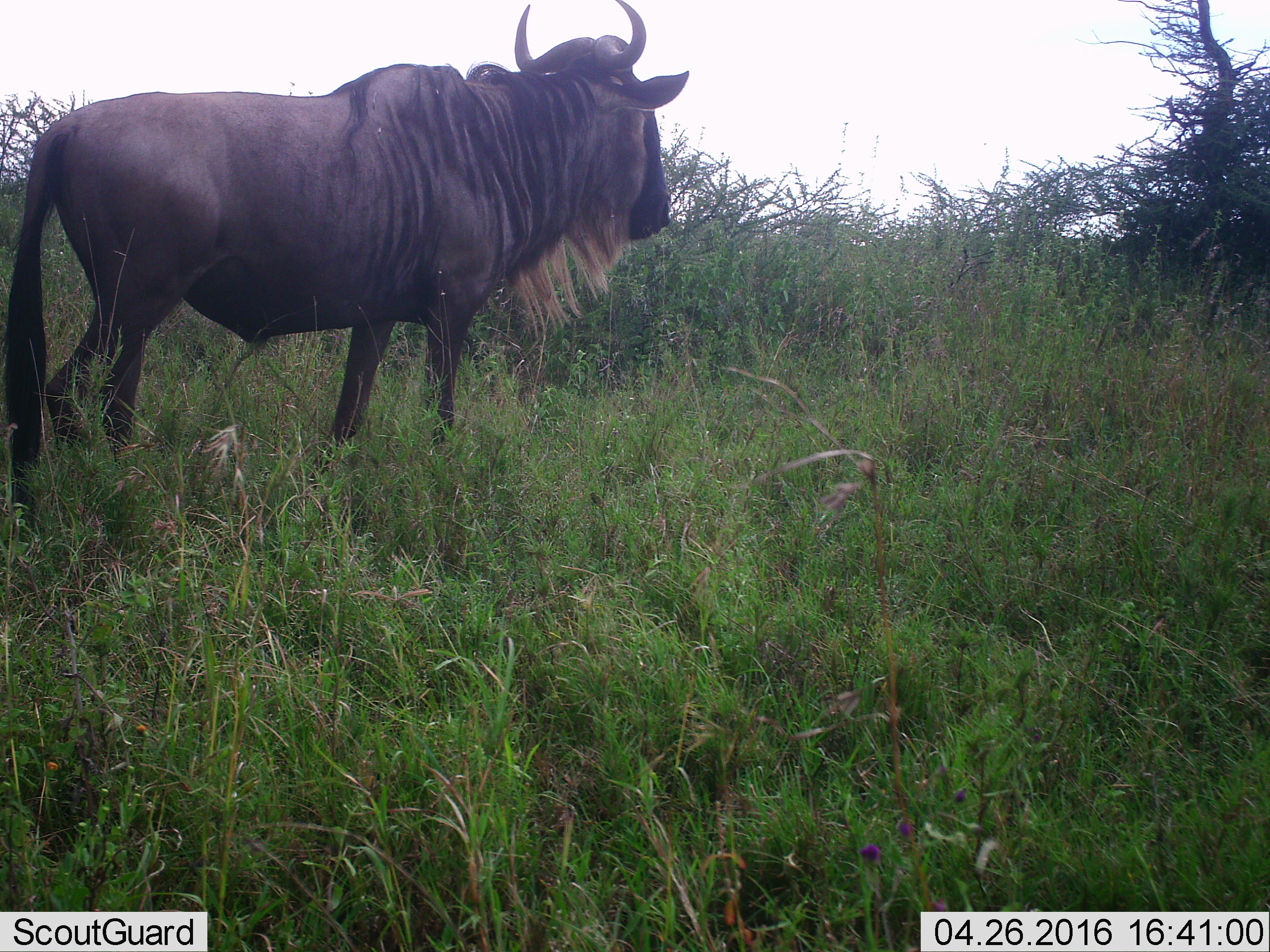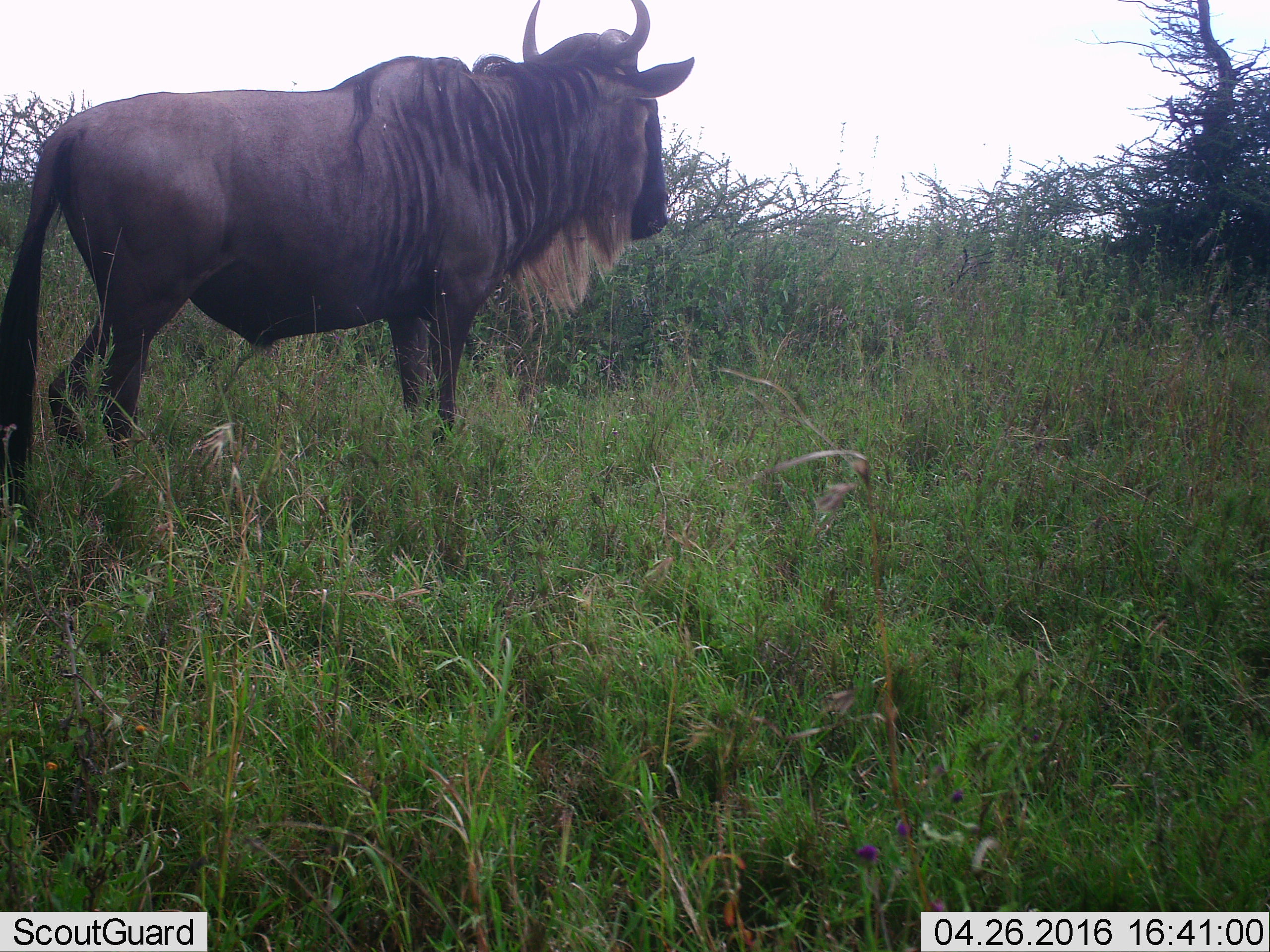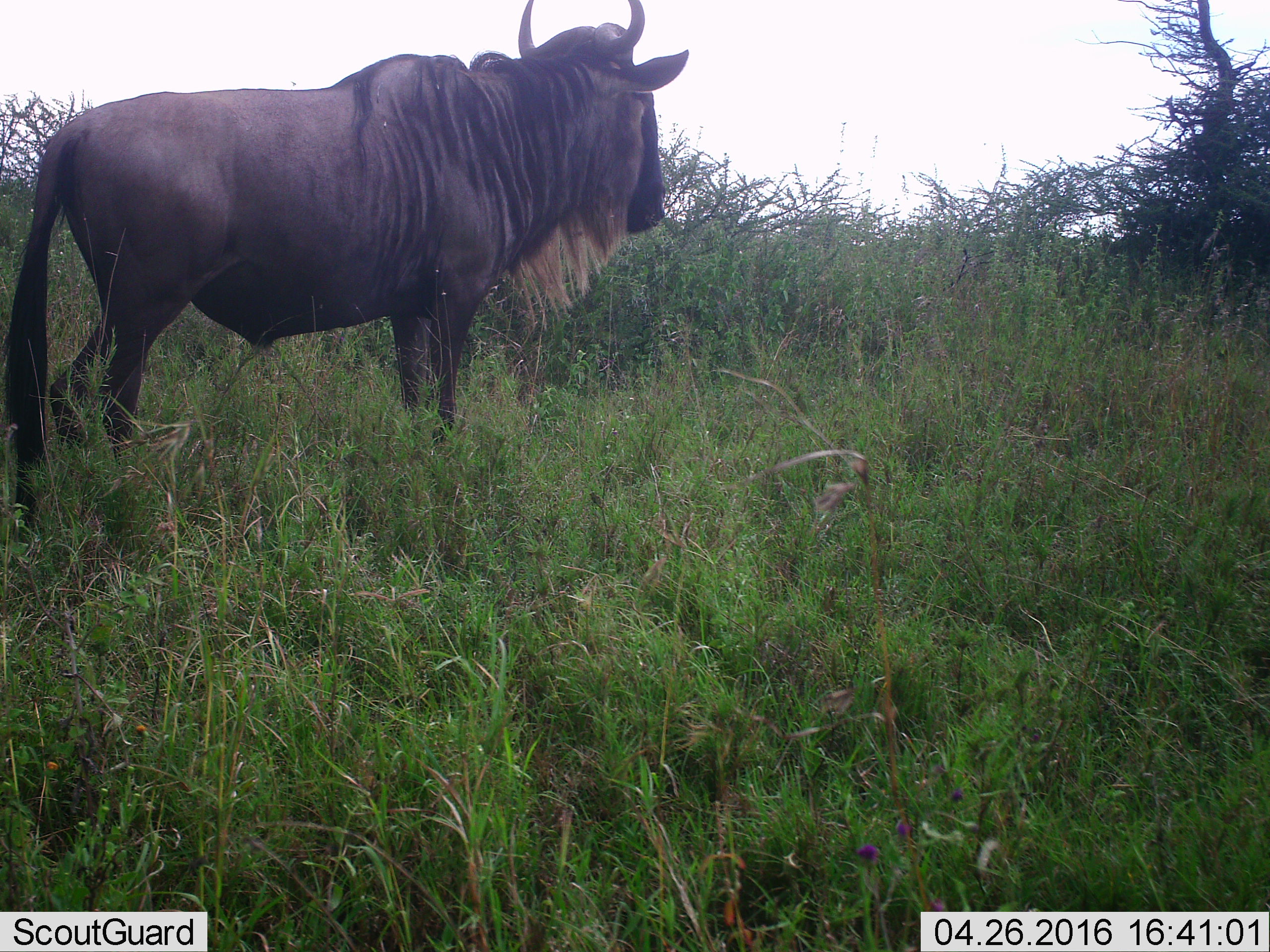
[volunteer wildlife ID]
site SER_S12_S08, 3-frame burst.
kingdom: Animalia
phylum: Chordata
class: Mammalia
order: Artiodactyla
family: Bovidae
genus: Connochaetes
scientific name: Connochaetes taurinus taurinus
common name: blue wildebeest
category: wildebeestblue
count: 1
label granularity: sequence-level